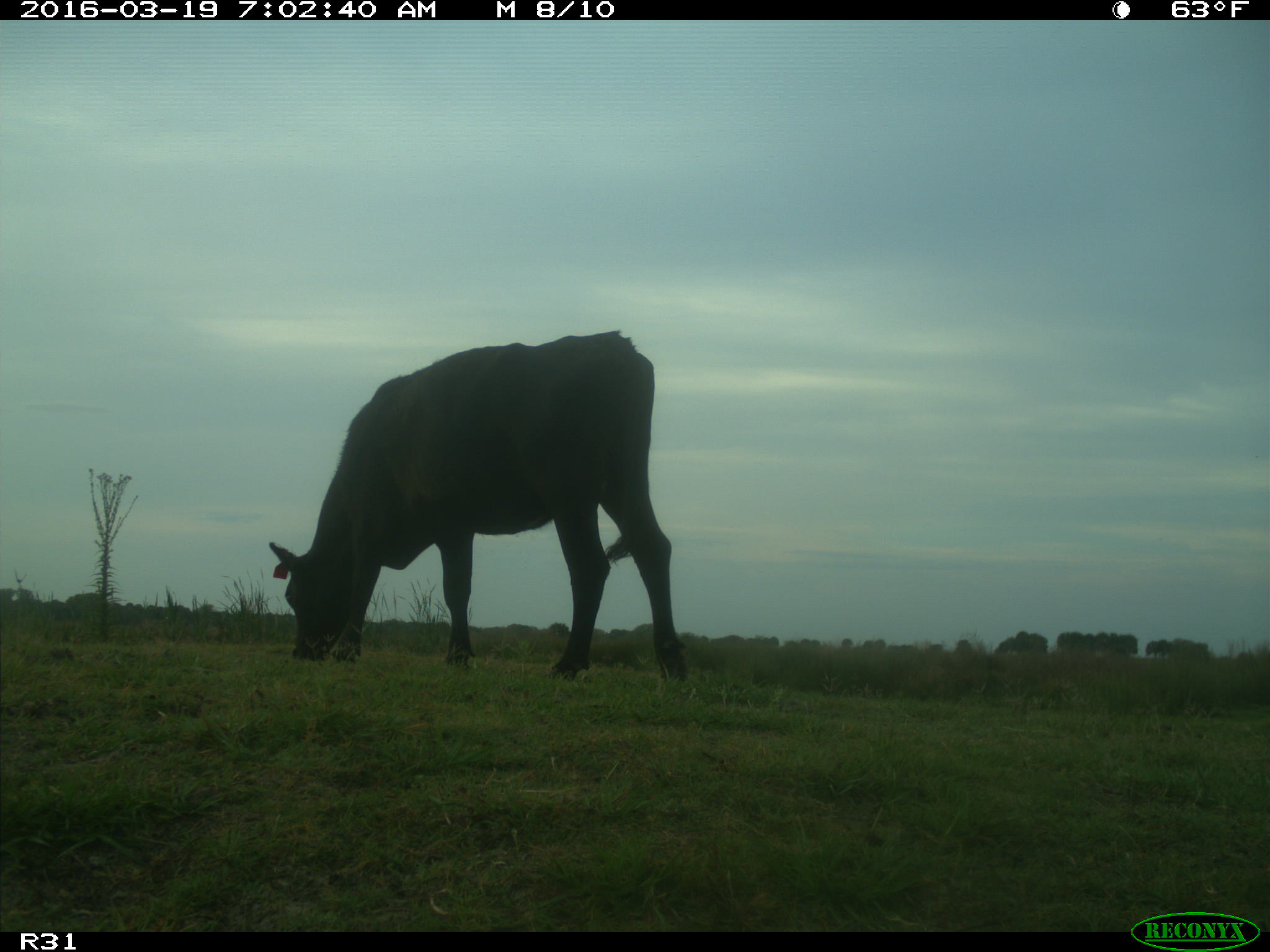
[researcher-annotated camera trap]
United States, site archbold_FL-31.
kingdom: Animalia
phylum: Chordata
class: Mammalia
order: Artiodactyla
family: Bovidae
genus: Bos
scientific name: Bos taurus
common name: domestic cow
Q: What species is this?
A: Bos taurus (domestic cow).